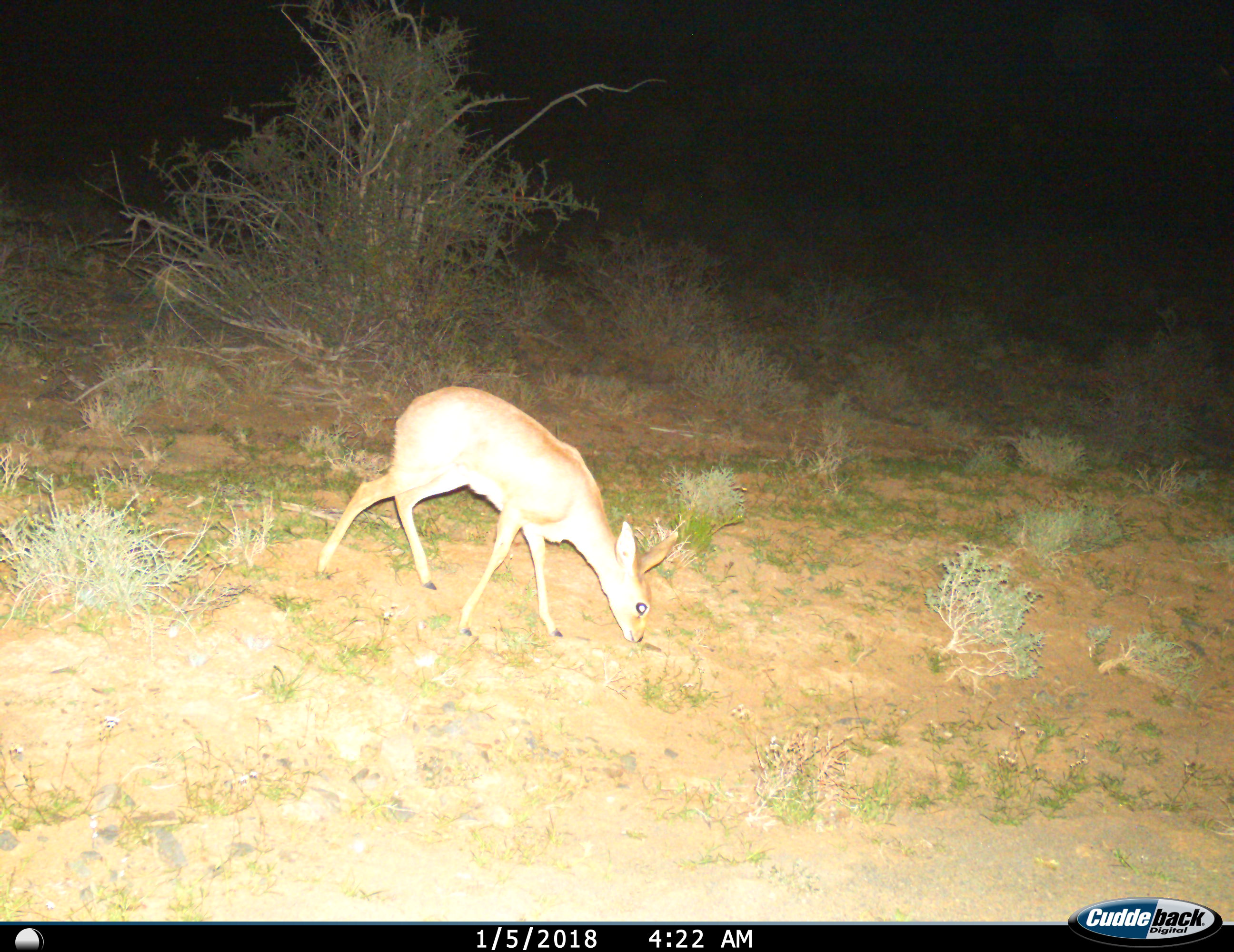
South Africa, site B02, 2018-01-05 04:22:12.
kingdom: Animalia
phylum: Chordata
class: Mammalia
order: Artiodactyla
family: Bovidae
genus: Raphicerus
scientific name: Raphicerus campestris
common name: steenbok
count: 1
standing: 14%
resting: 0%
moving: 29%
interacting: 0%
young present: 0%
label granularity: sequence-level